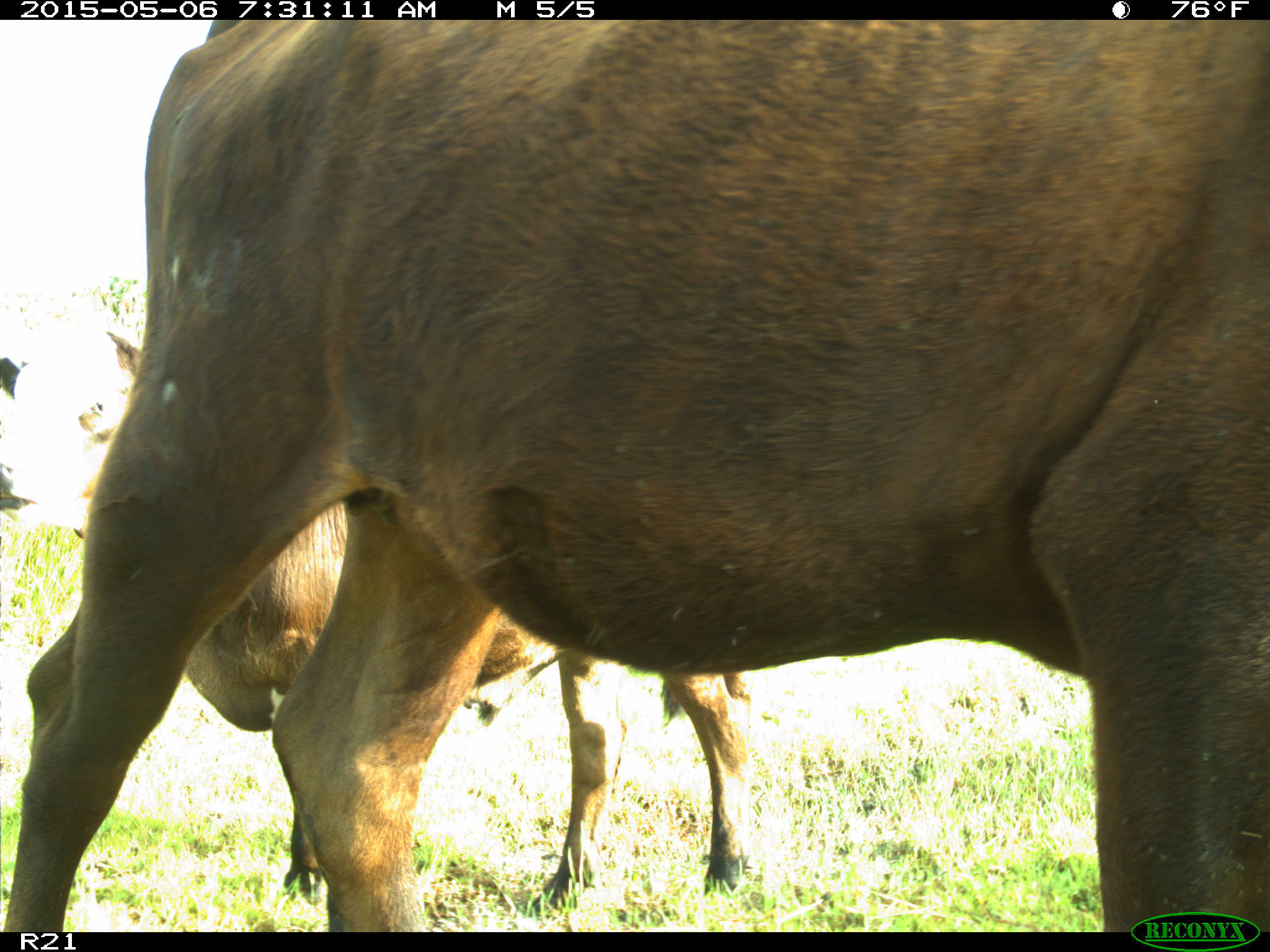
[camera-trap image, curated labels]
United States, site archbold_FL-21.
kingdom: Animalia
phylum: Chordata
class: Mammalia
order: Artiodactyla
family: Bovidae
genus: Bos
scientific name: Bos taurus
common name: domestic cow